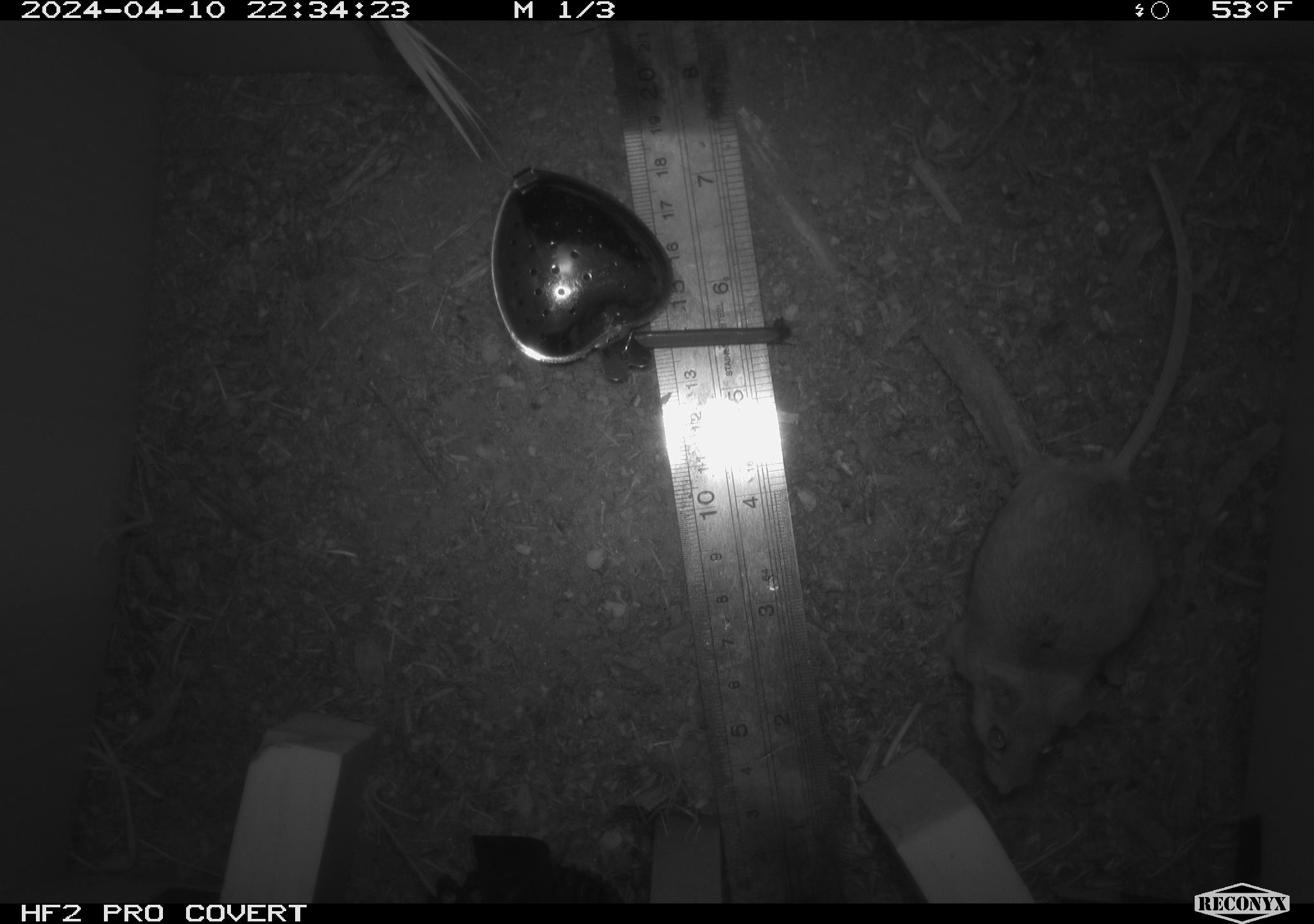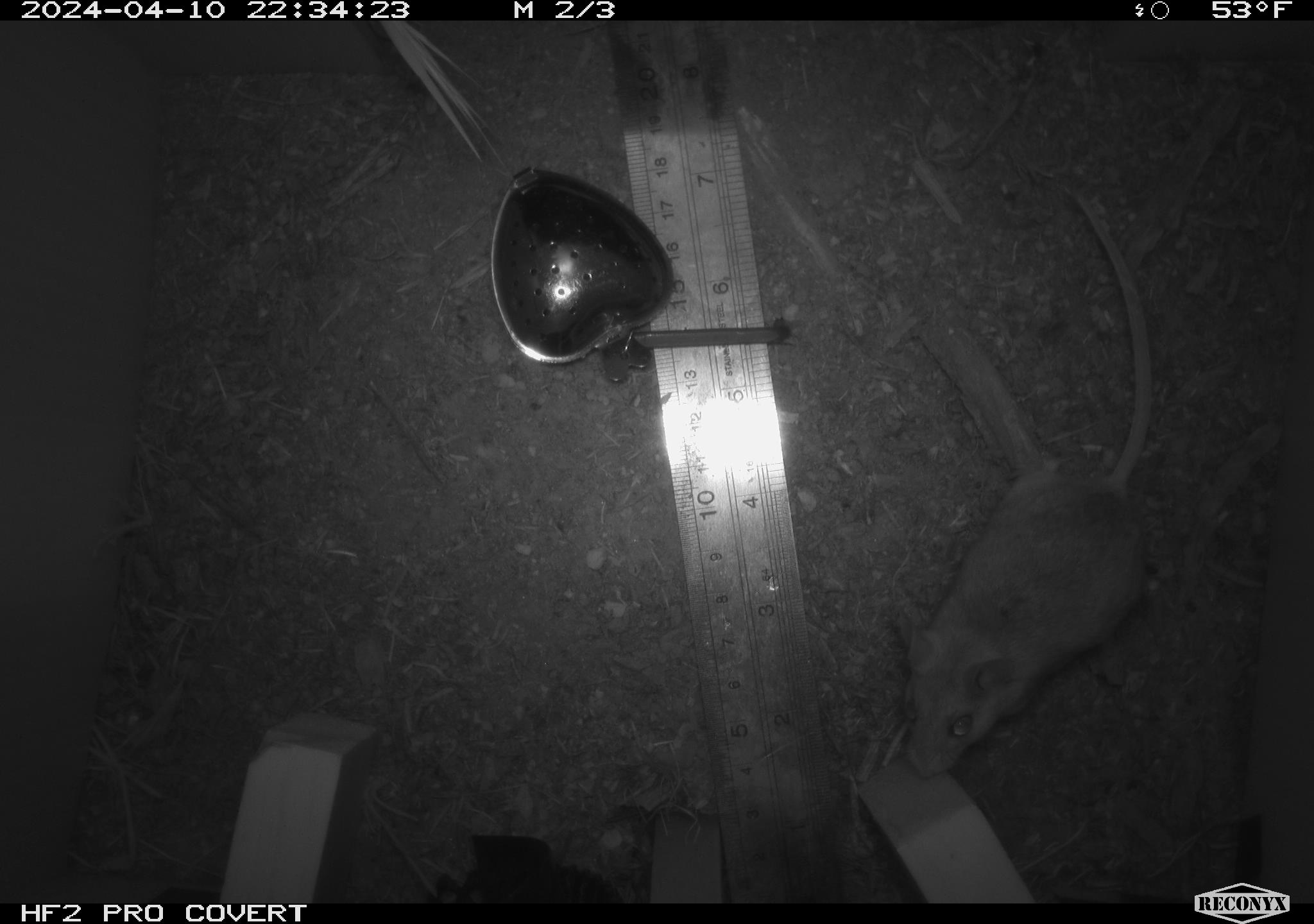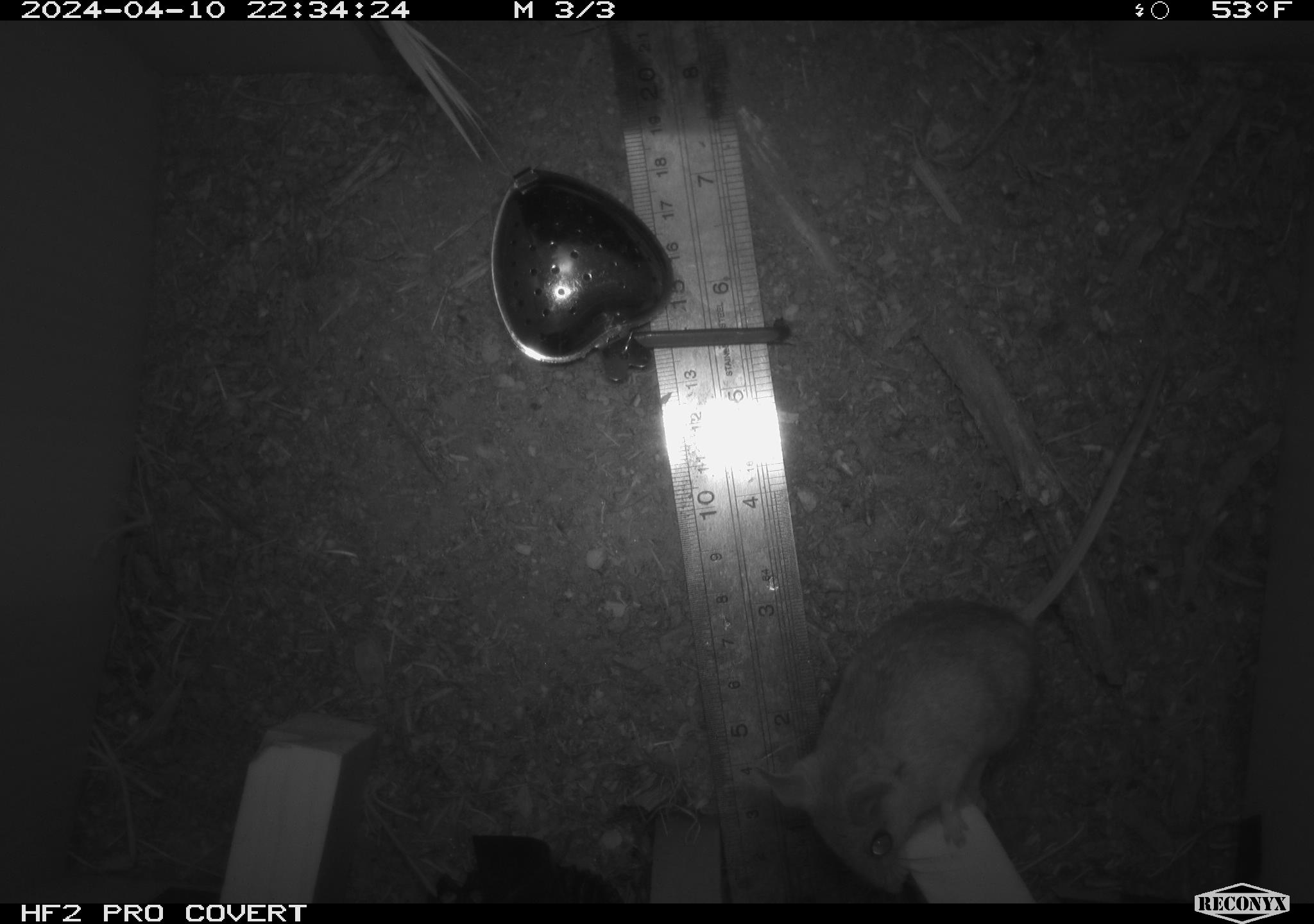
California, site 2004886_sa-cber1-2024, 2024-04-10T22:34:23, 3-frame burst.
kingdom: Animalia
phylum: Chordata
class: Mammalia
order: Rodentia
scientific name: Rodentia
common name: mouse species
Mouse species (Rodentia).